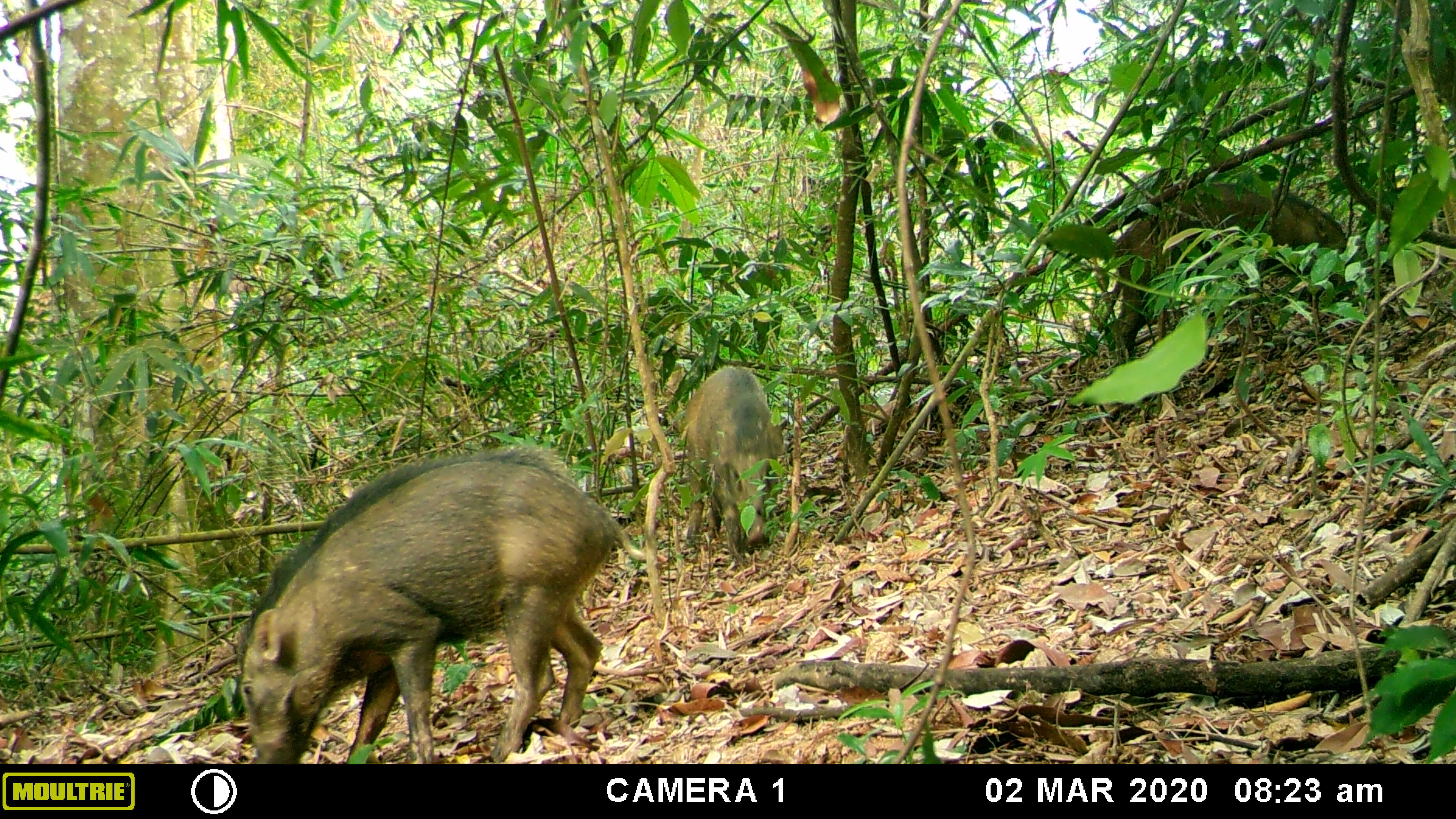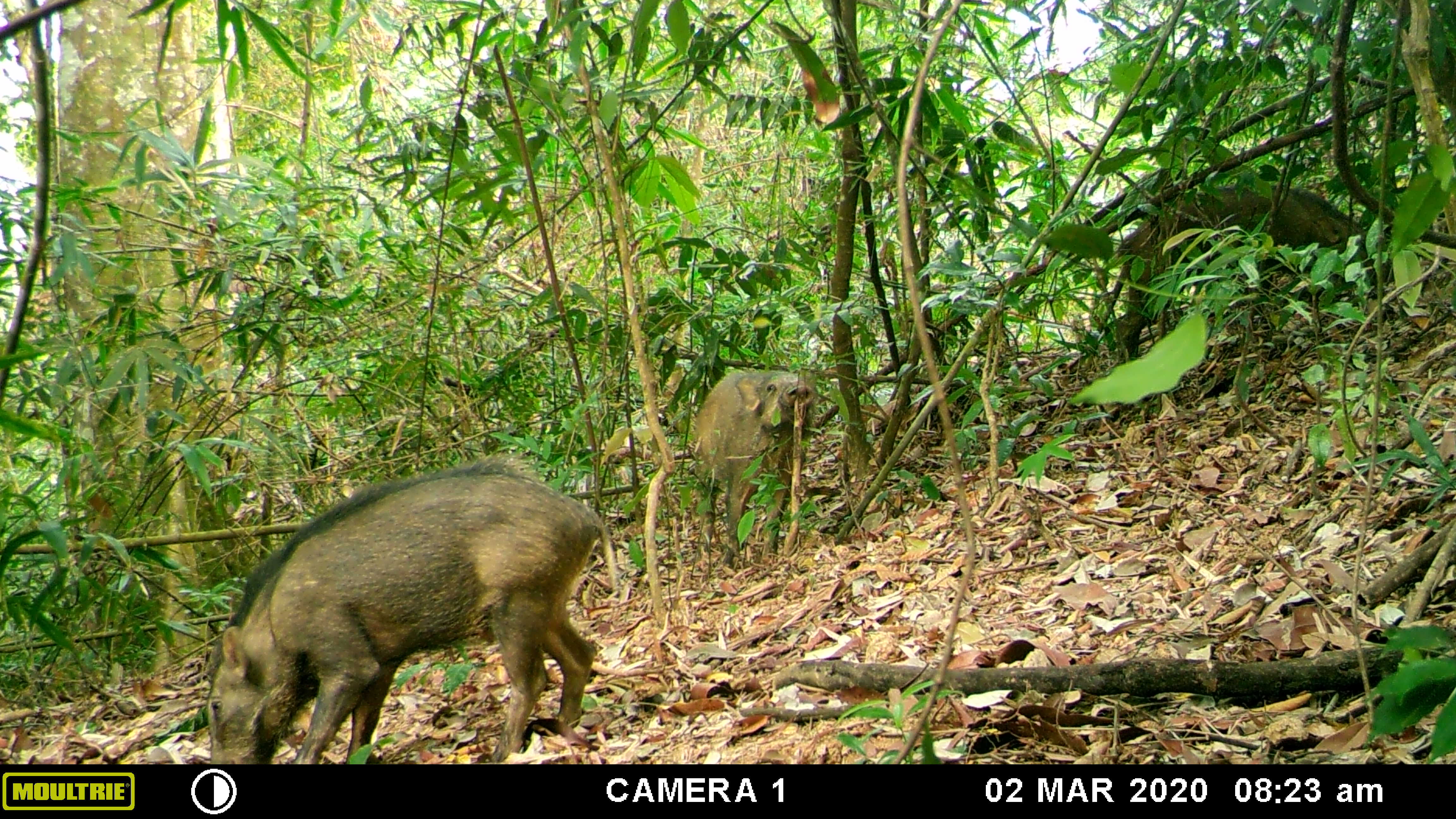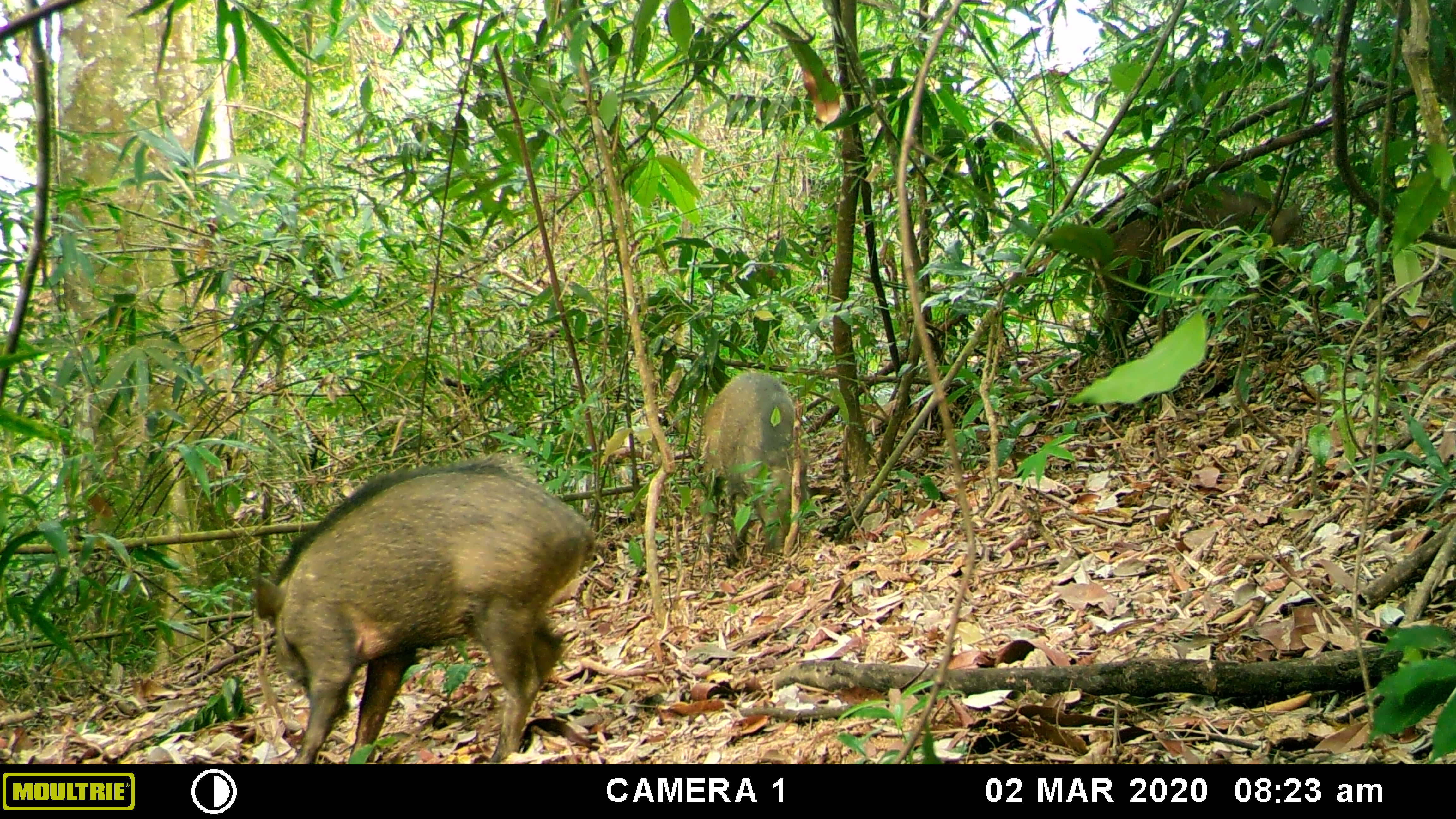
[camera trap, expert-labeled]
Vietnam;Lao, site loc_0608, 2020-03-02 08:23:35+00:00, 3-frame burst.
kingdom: Animalia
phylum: Chordata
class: Mammalia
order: Artiodactyla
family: Suidae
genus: Sus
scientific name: Sus scrofa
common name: eurasian wild pig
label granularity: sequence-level